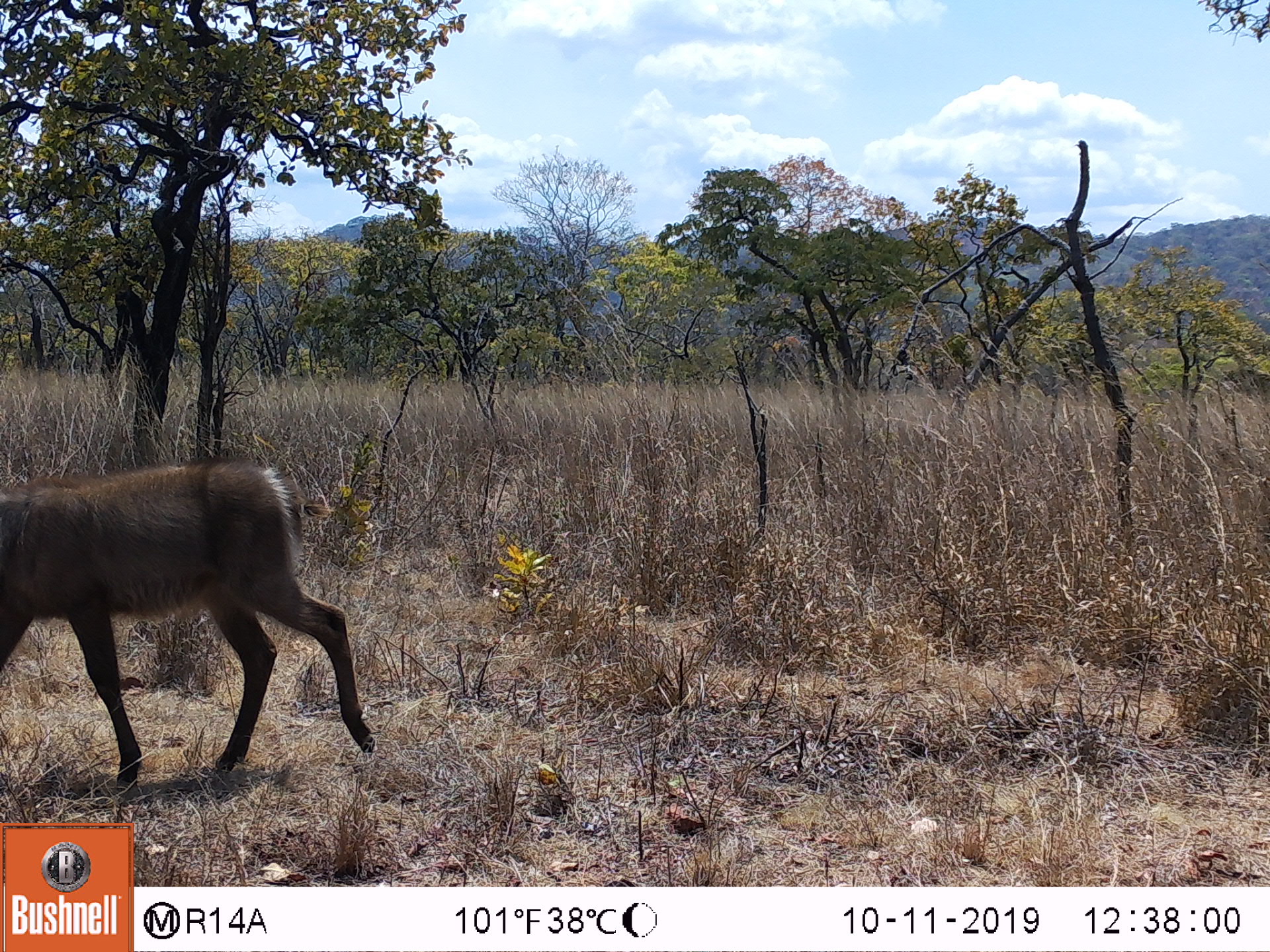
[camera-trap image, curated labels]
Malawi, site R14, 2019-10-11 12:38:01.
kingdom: Animalia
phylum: Chordata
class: Mammalia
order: Artiodactyla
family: Bovidae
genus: Kobus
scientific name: Kobus ellipsiprymnus ellipsiprymnus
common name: common waterbuck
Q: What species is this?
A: Common waterbuck (Kobus ellipsiprymnus ellipsiprymnus).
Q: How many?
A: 1.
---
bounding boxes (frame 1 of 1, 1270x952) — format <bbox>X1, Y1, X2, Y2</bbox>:
common waterbuck: <bbox>0, 452, 374, 794</bbox>